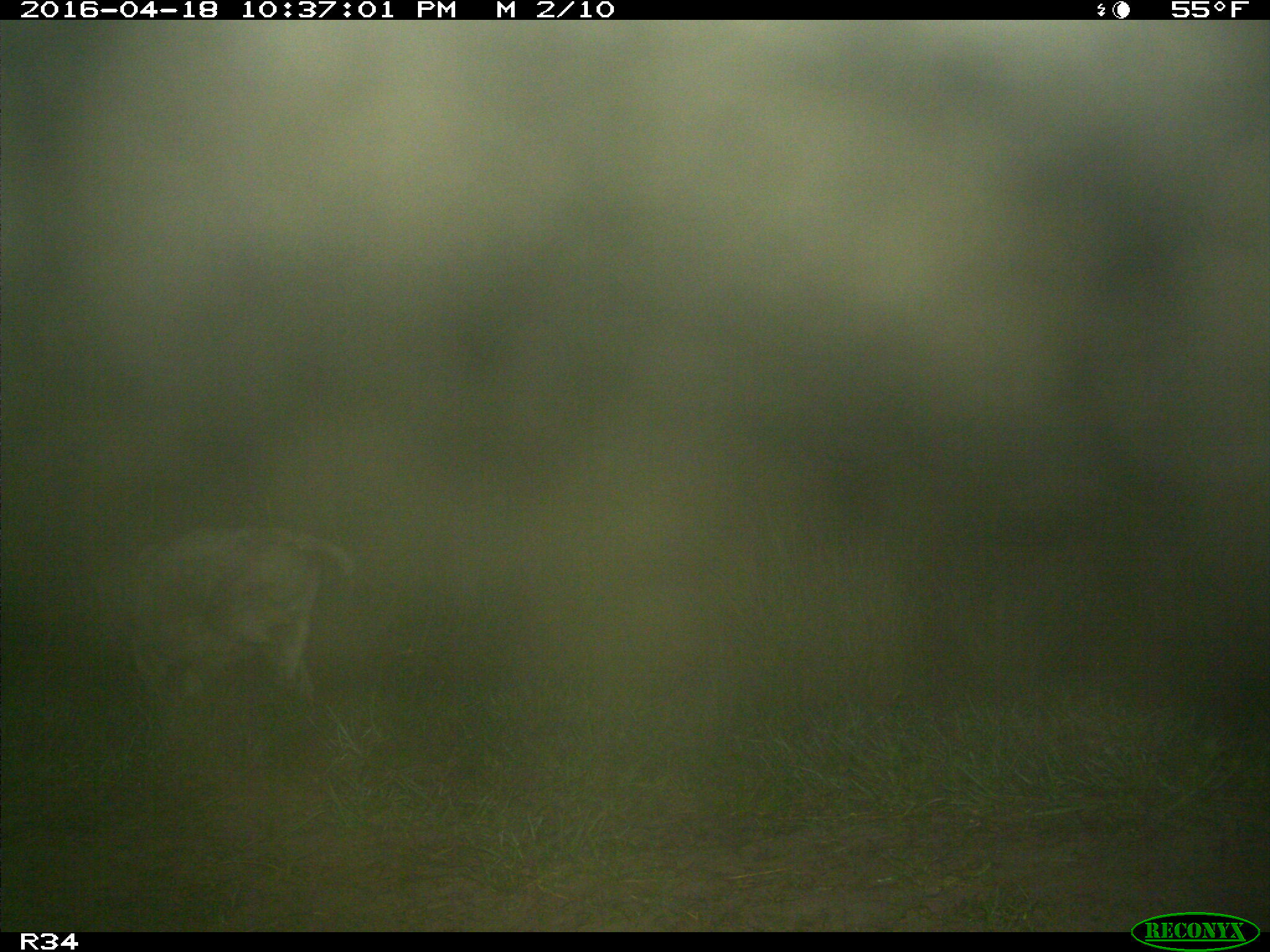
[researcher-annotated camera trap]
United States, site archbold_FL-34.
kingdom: Animalia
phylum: Chordata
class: Mammalia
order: Artiodactyla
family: Bovidae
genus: Bos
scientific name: Bos taurus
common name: domestic cow